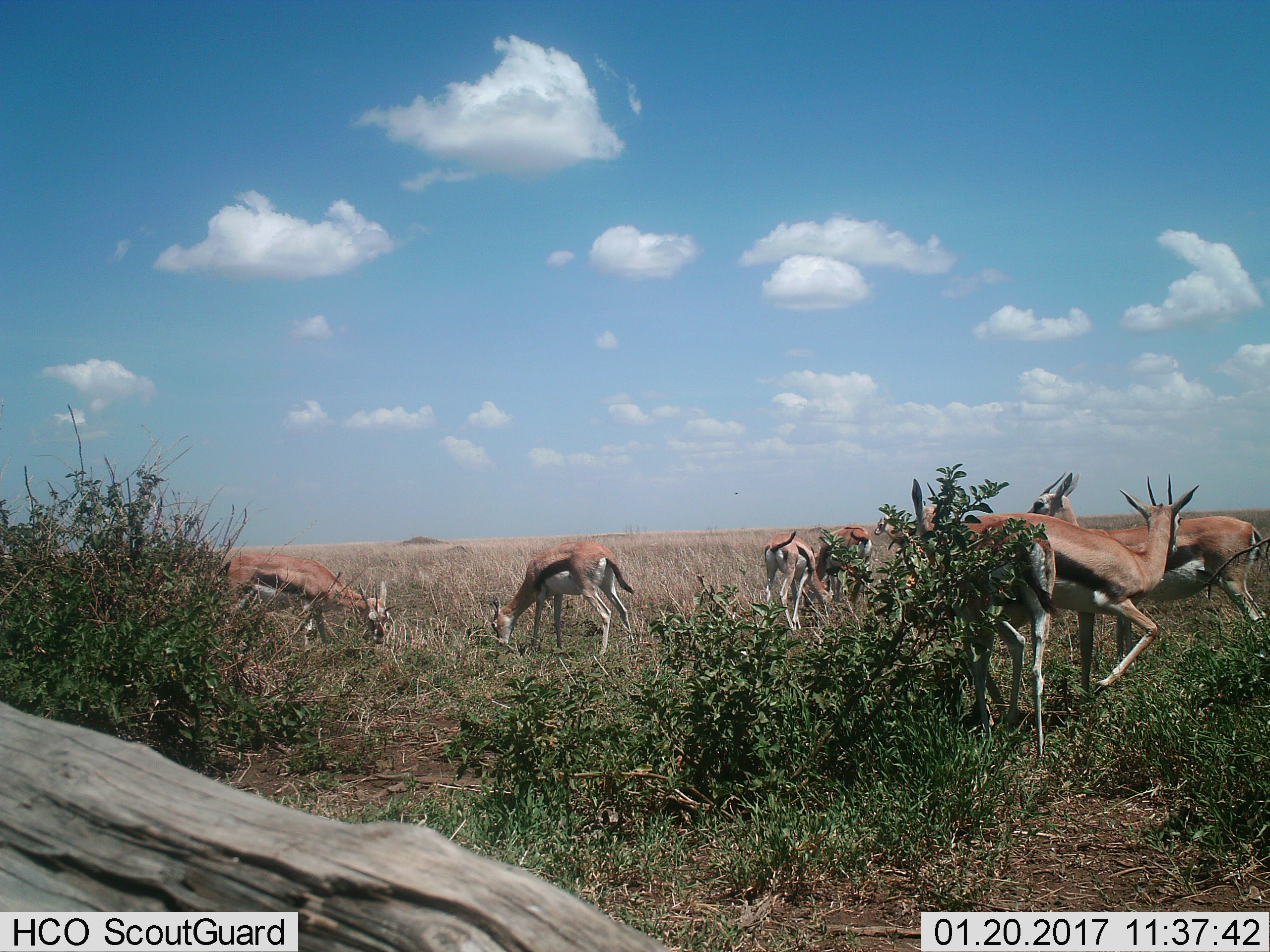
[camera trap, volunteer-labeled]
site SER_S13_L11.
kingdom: Animalia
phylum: Chordata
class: Mammalia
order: Artiodactyla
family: Bovidae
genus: Eudorcas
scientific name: Eudorcas thomsonii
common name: thomson's gazelle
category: gazellethomsons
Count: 7.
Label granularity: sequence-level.